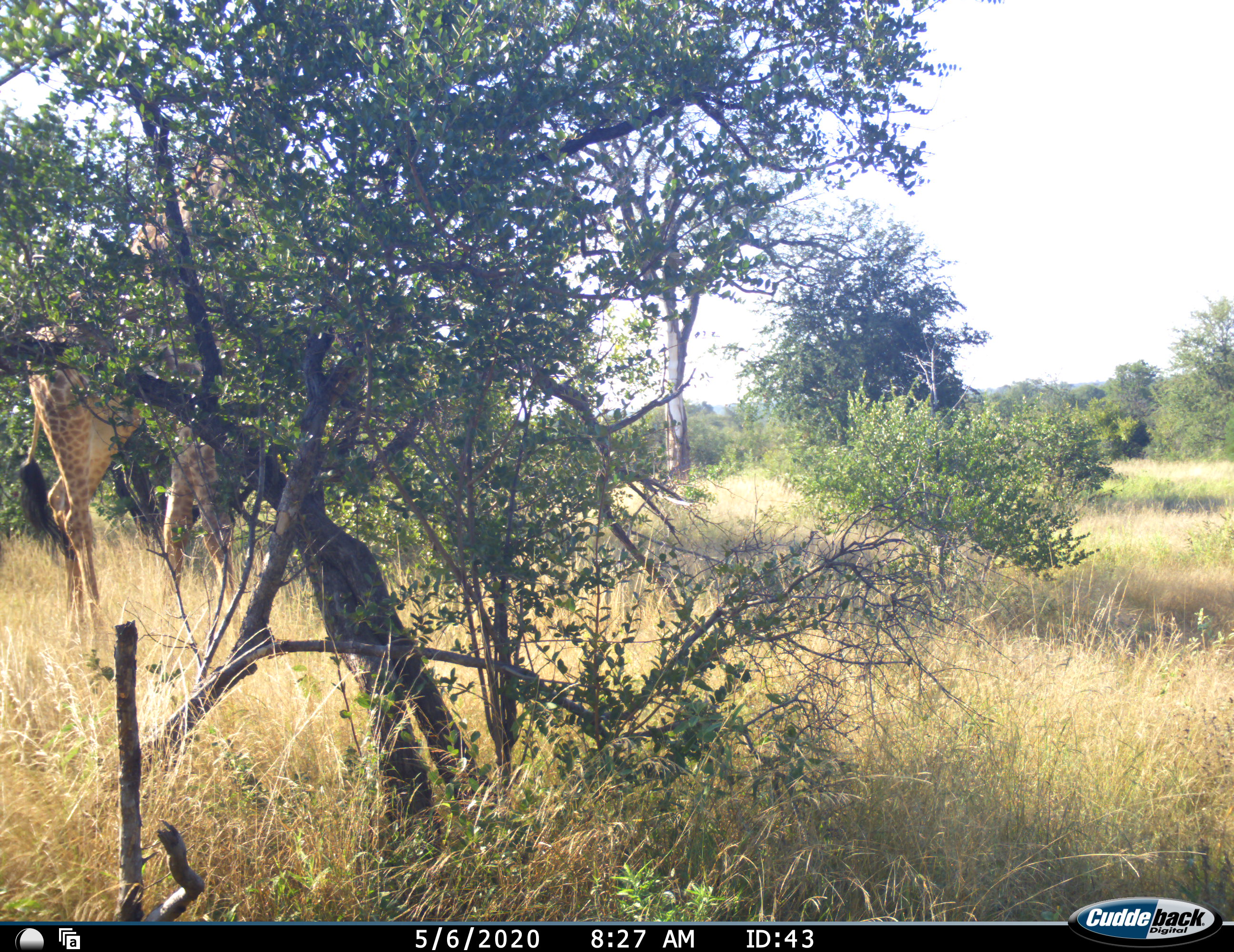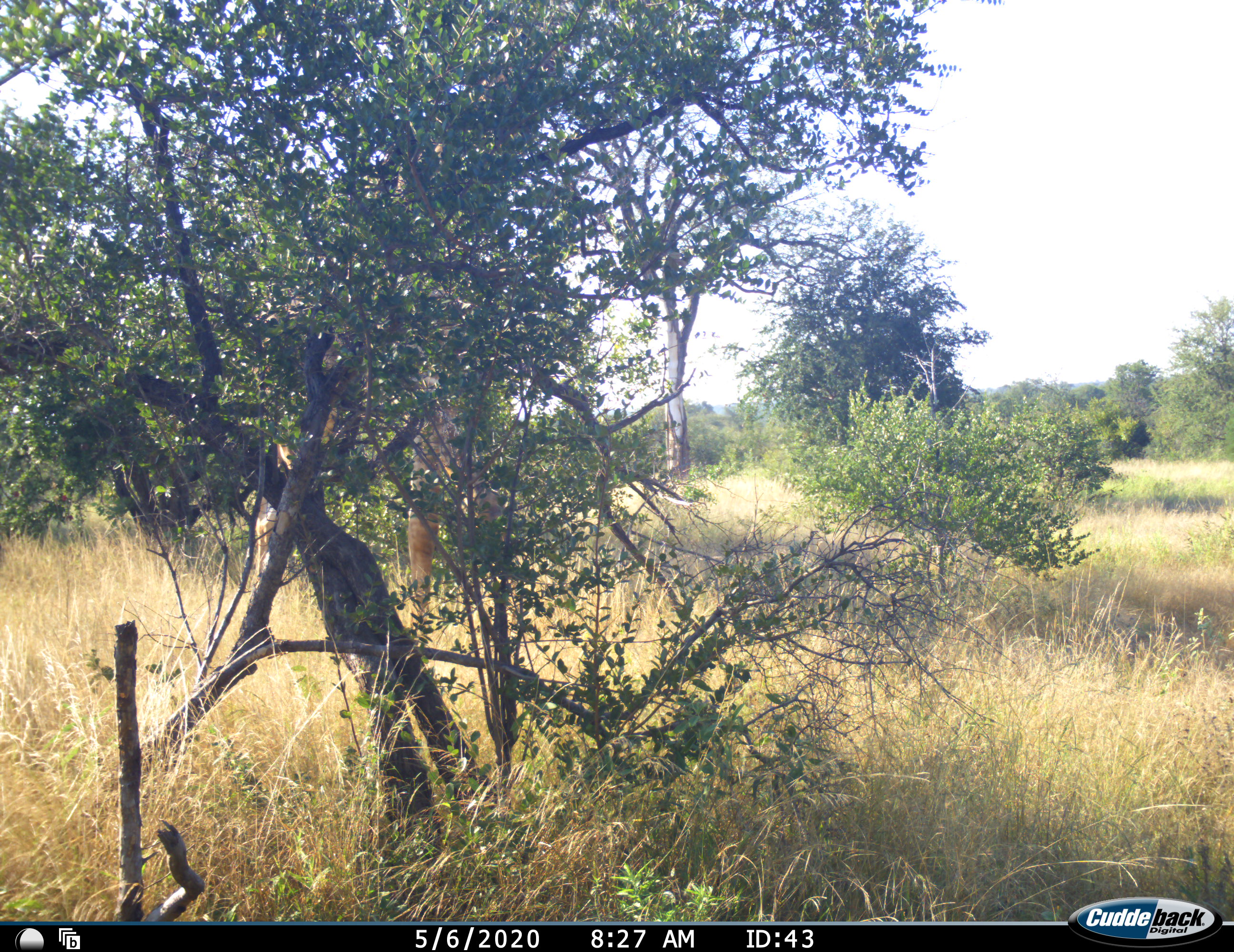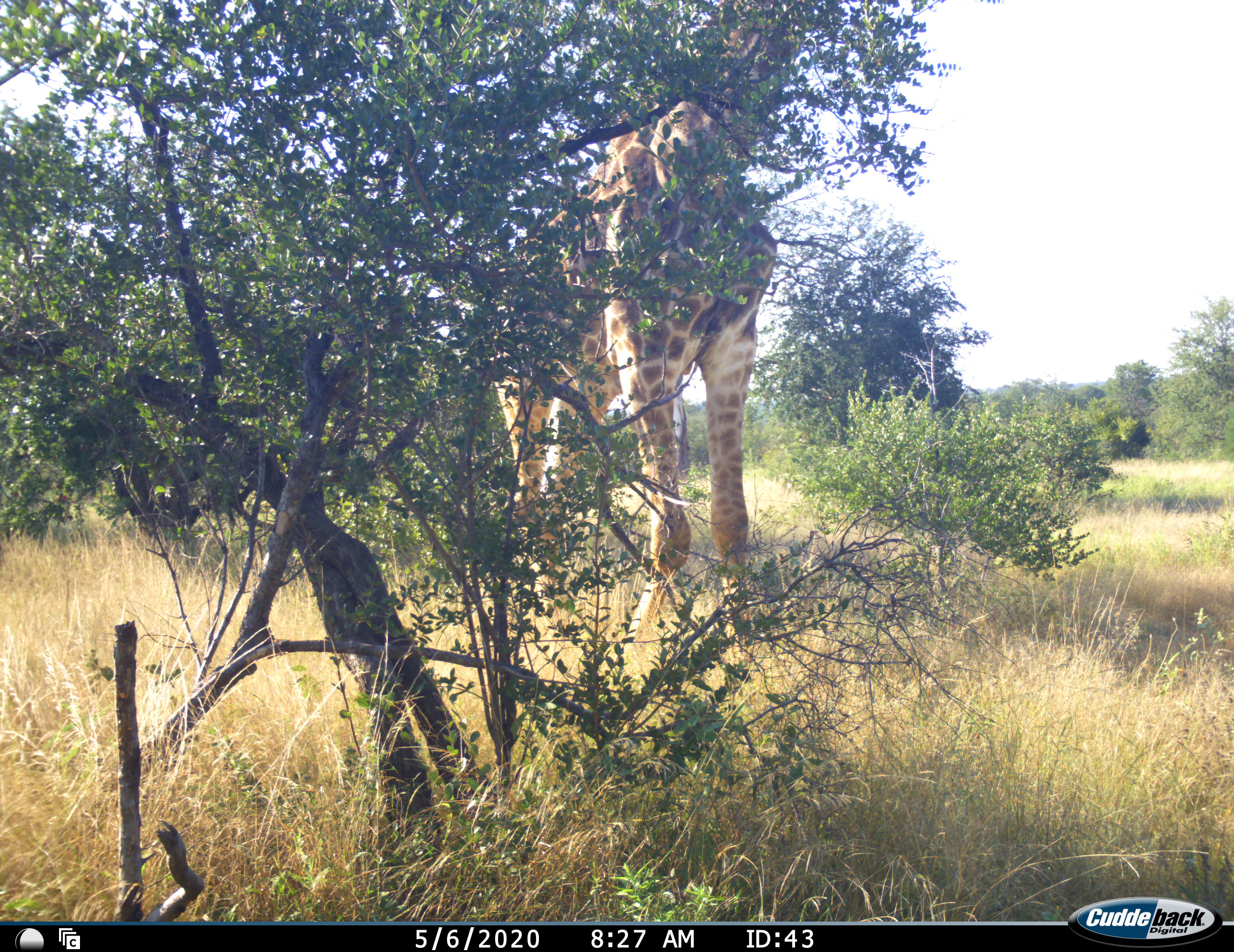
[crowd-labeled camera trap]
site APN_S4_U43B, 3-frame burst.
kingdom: Animalia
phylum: Chordata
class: Mammalia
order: Artiodactyla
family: Giraffidae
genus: Giraffa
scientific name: Giraffa camelopardalis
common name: giraffe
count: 1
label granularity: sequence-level